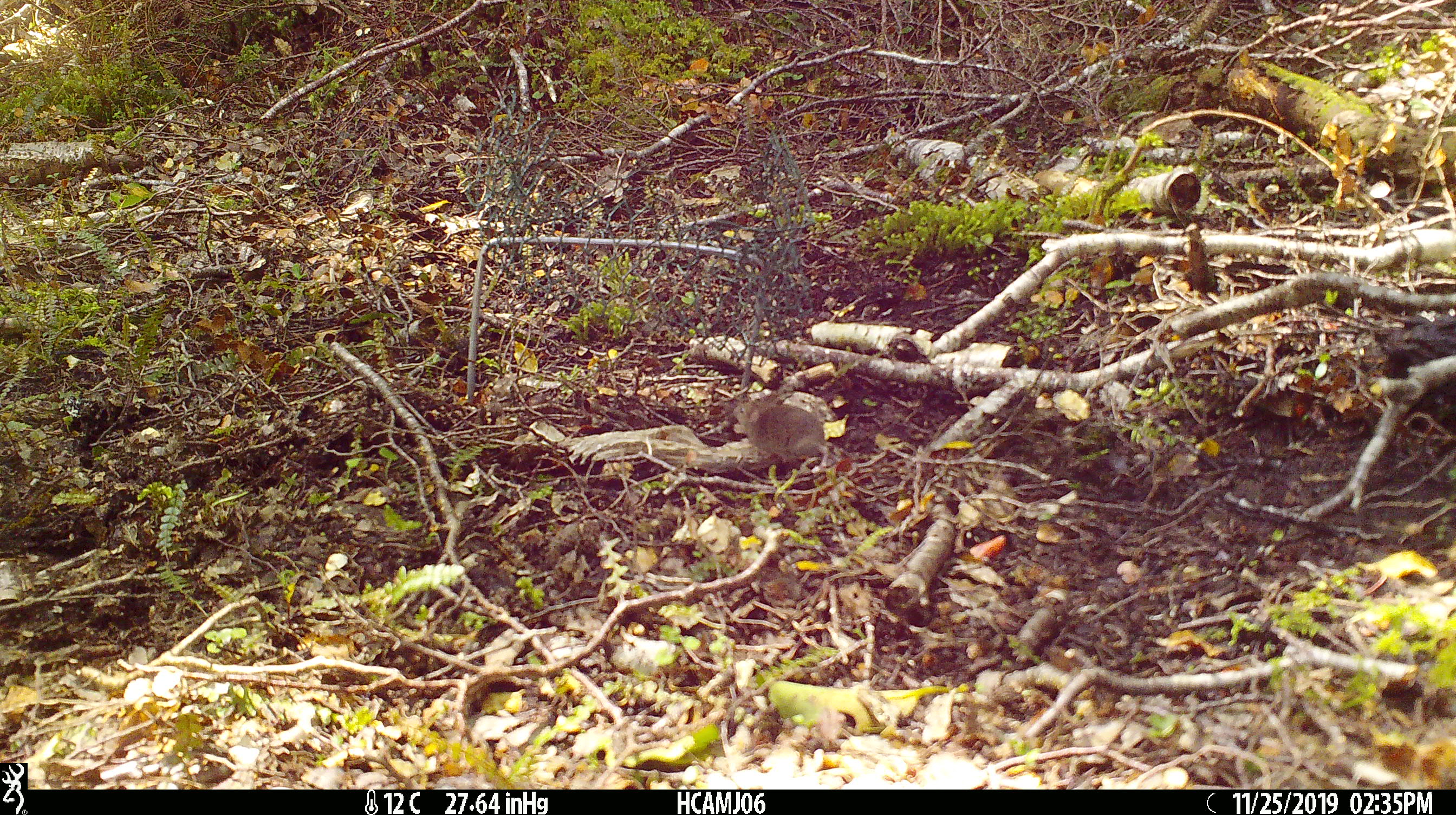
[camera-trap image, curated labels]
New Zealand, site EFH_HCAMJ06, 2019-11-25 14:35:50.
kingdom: Animalia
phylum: Chordata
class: Mammalia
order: Rodentia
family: Muridae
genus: Mus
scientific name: Mus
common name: mouse